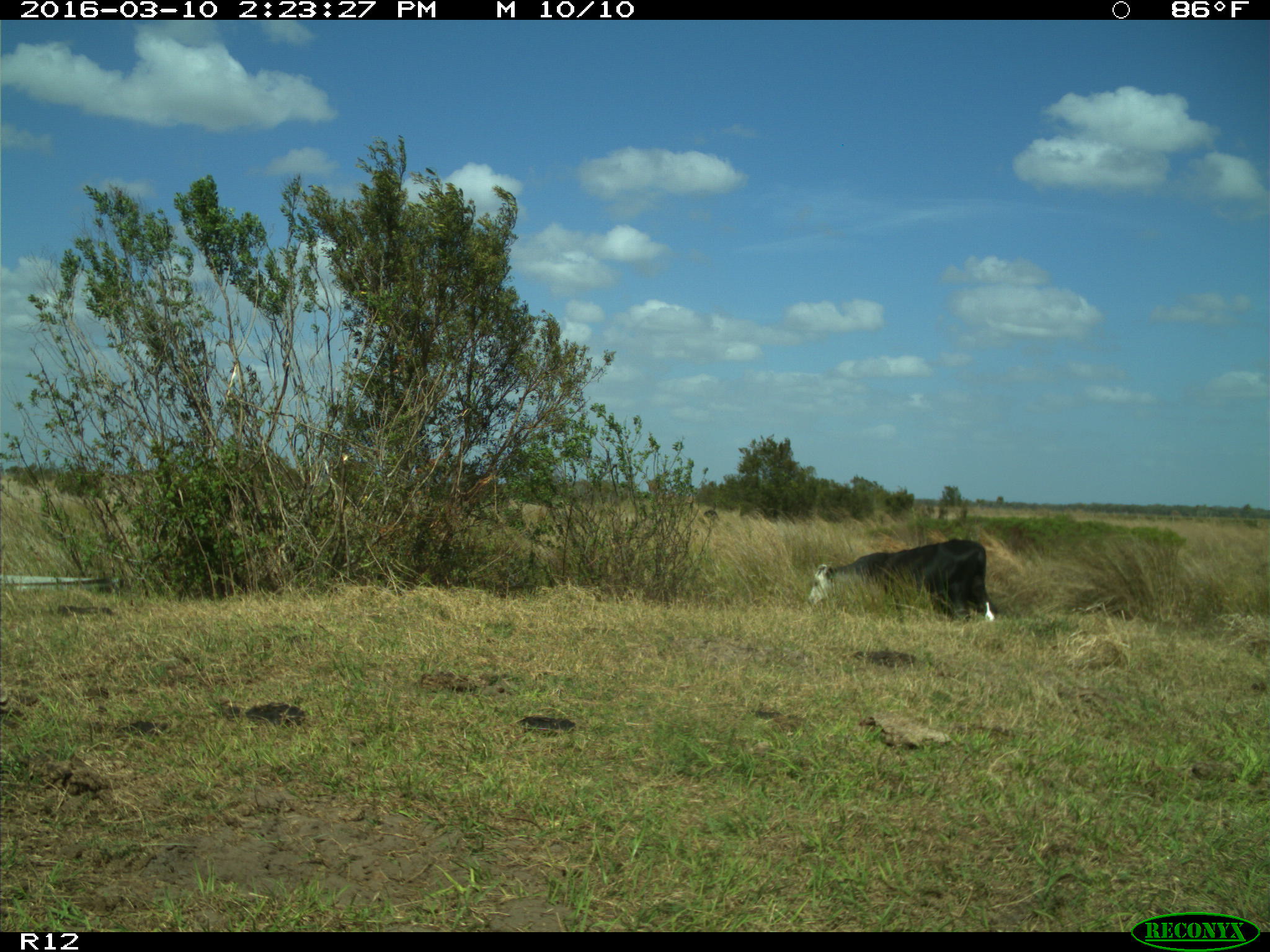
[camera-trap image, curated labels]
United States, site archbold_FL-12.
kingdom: Animalia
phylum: Chordata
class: Mammalia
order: Artiodactyla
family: Bovidae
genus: Bos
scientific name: Bos taurus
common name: domestic cow